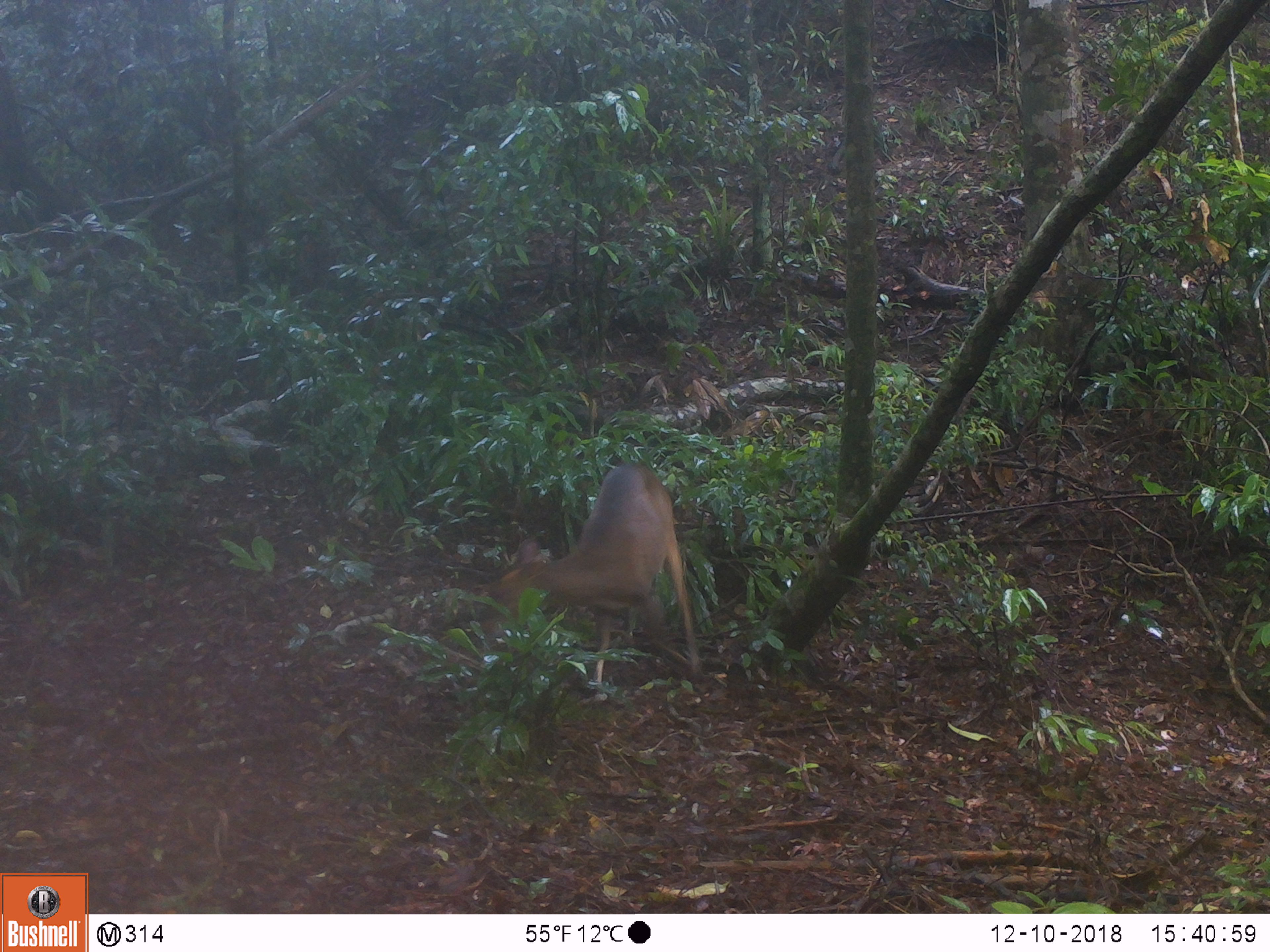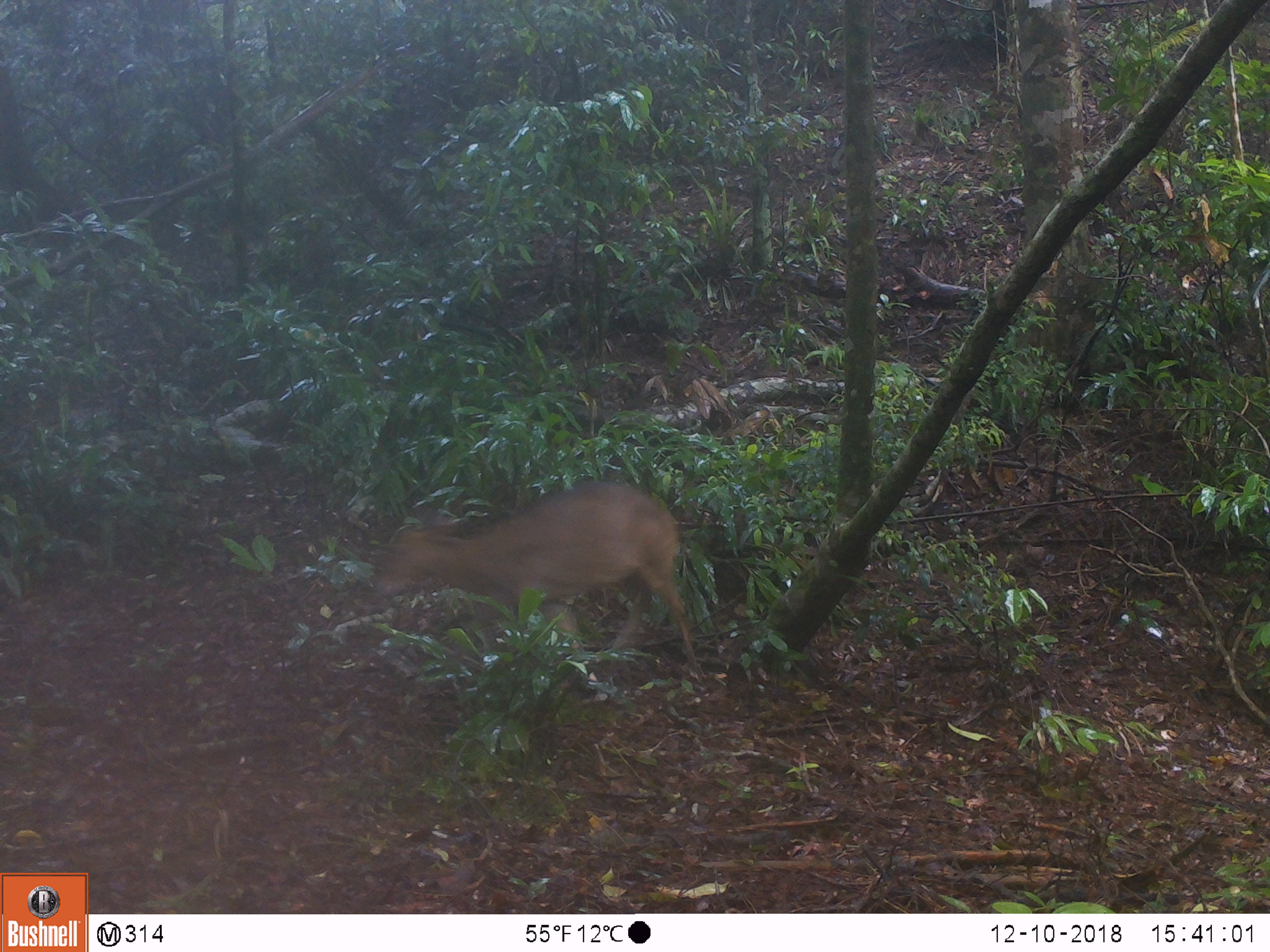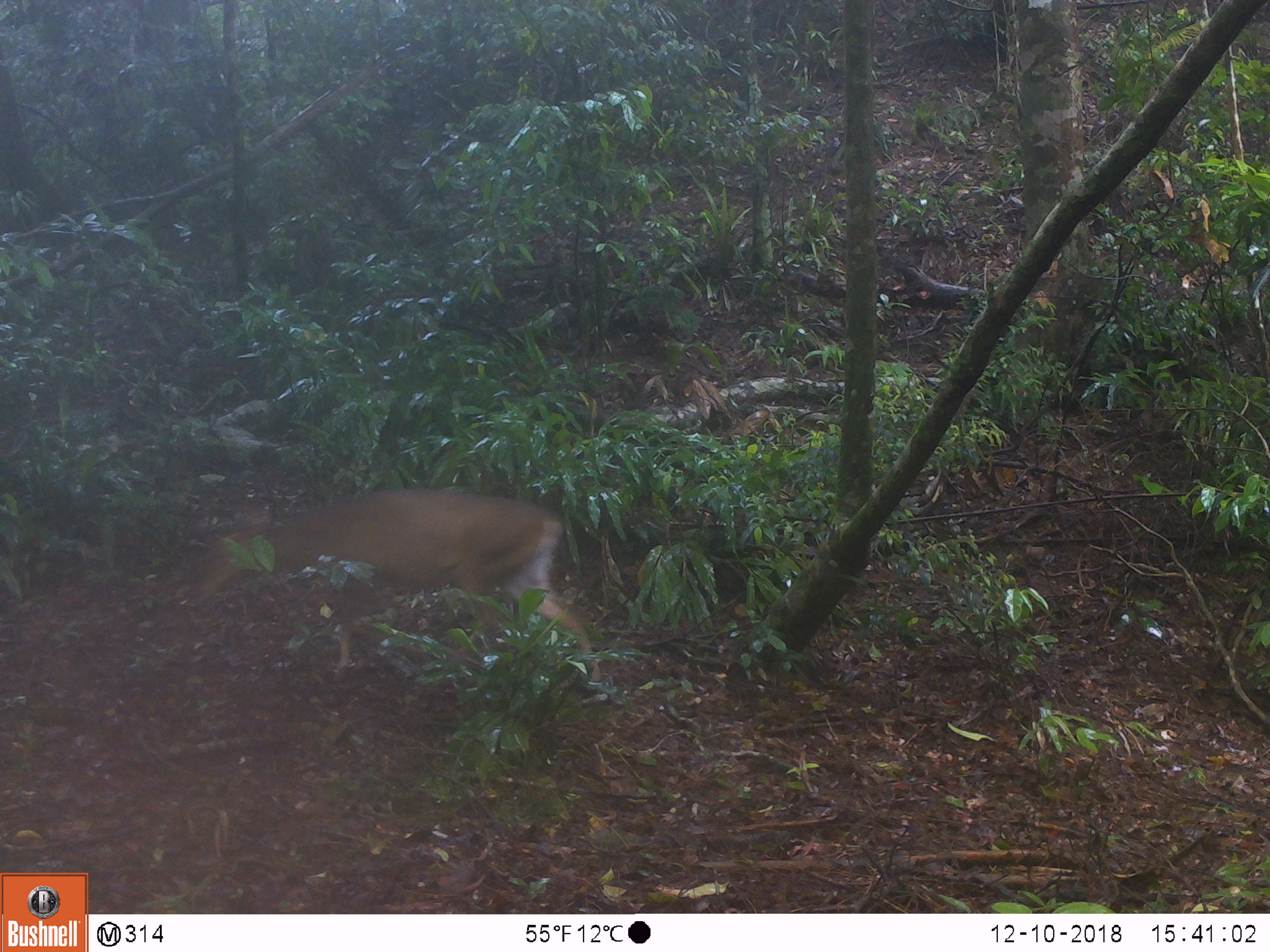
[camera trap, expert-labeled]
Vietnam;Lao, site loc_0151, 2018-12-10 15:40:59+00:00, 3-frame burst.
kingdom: Animalia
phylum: Chordata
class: Mammalia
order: Artiodactyla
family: Cervidae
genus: Muntiacus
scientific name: Muntiacus vuquangensis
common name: large-antlered muntjac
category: large antlered muntjac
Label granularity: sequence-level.